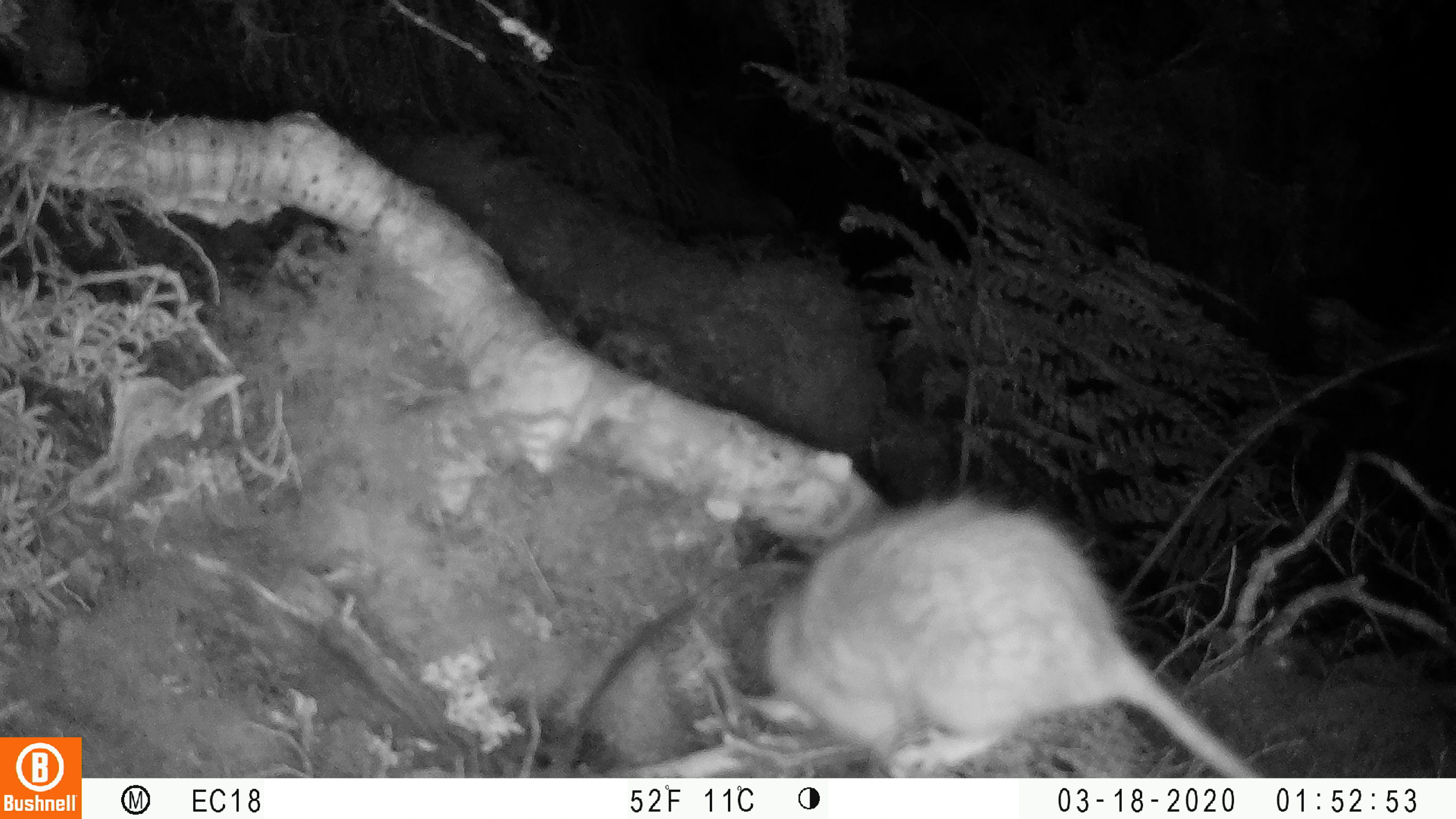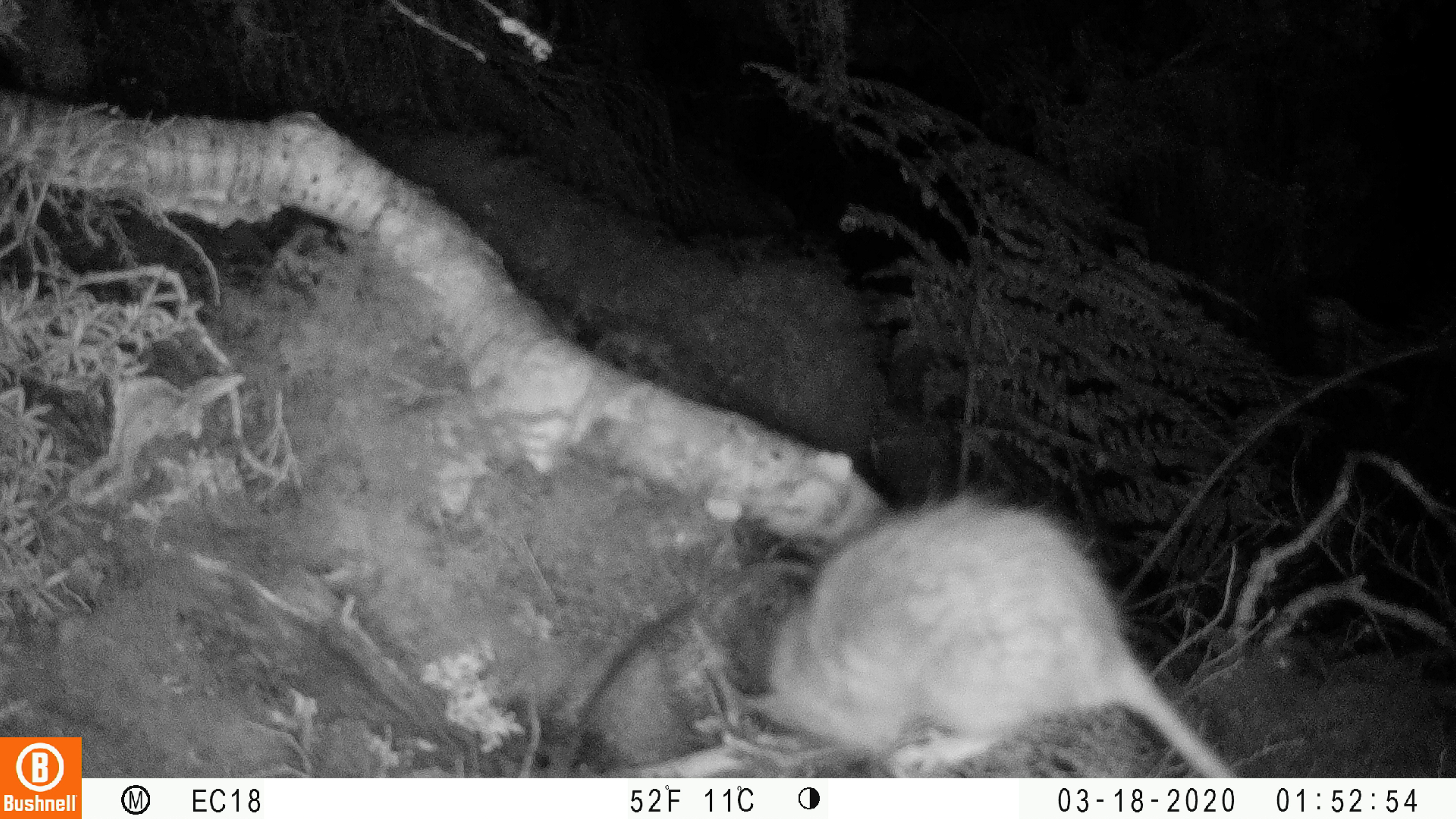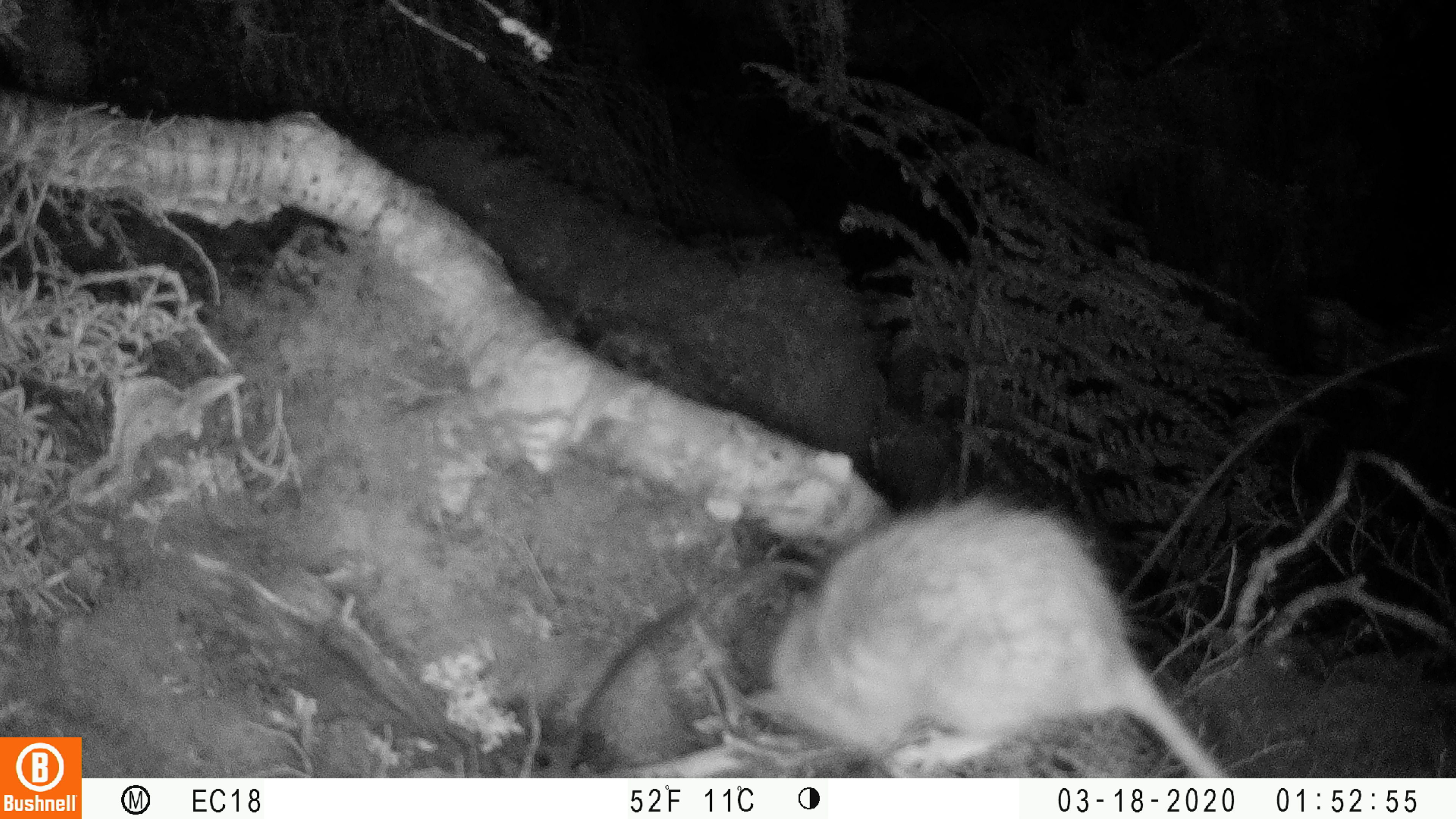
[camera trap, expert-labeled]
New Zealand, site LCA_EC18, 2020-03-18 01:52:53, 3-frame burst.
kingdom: Animalia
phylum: Chordata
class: Mammalia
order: Rodentia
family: Muridae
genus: Rattus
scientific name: Rattus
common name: rat